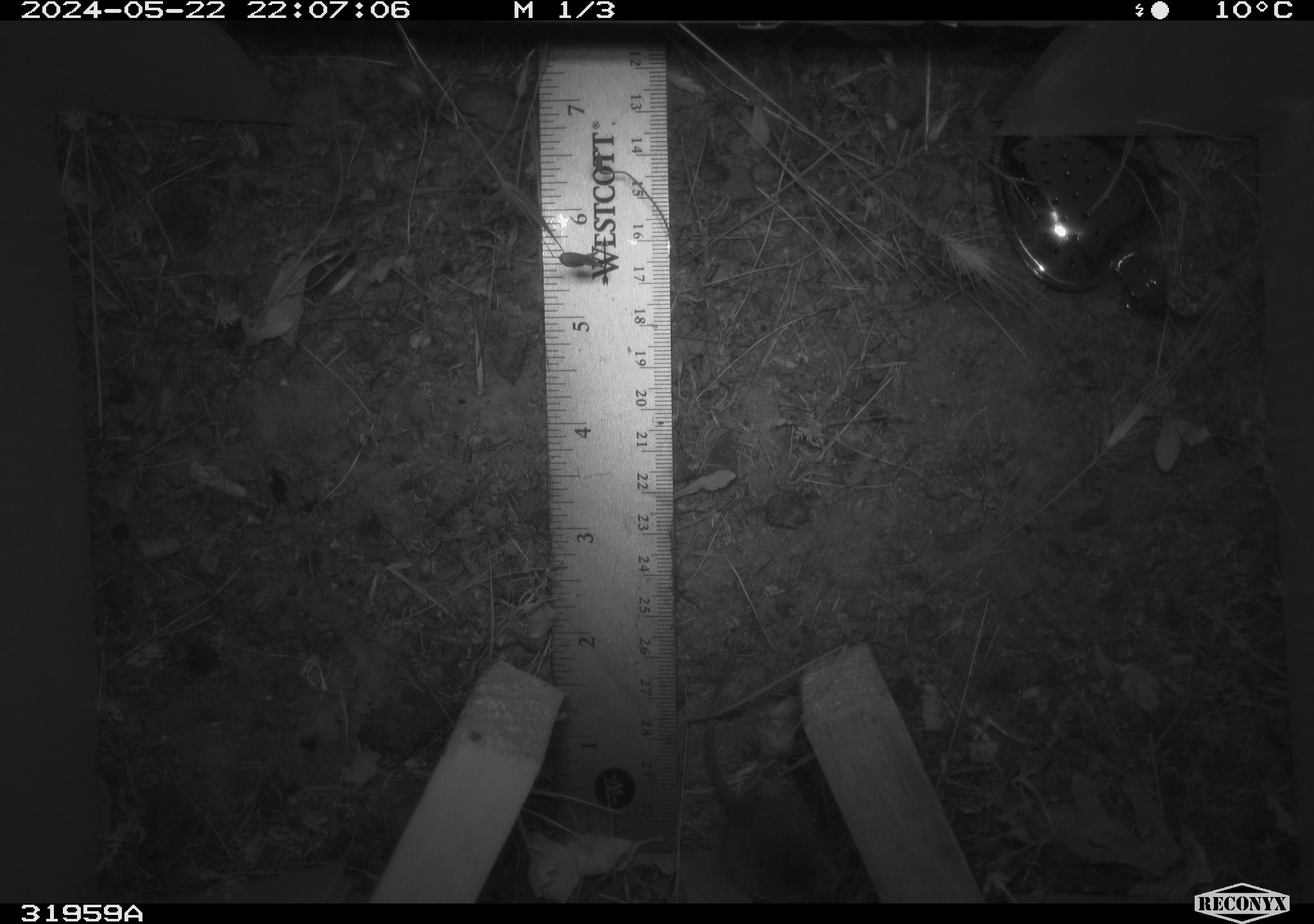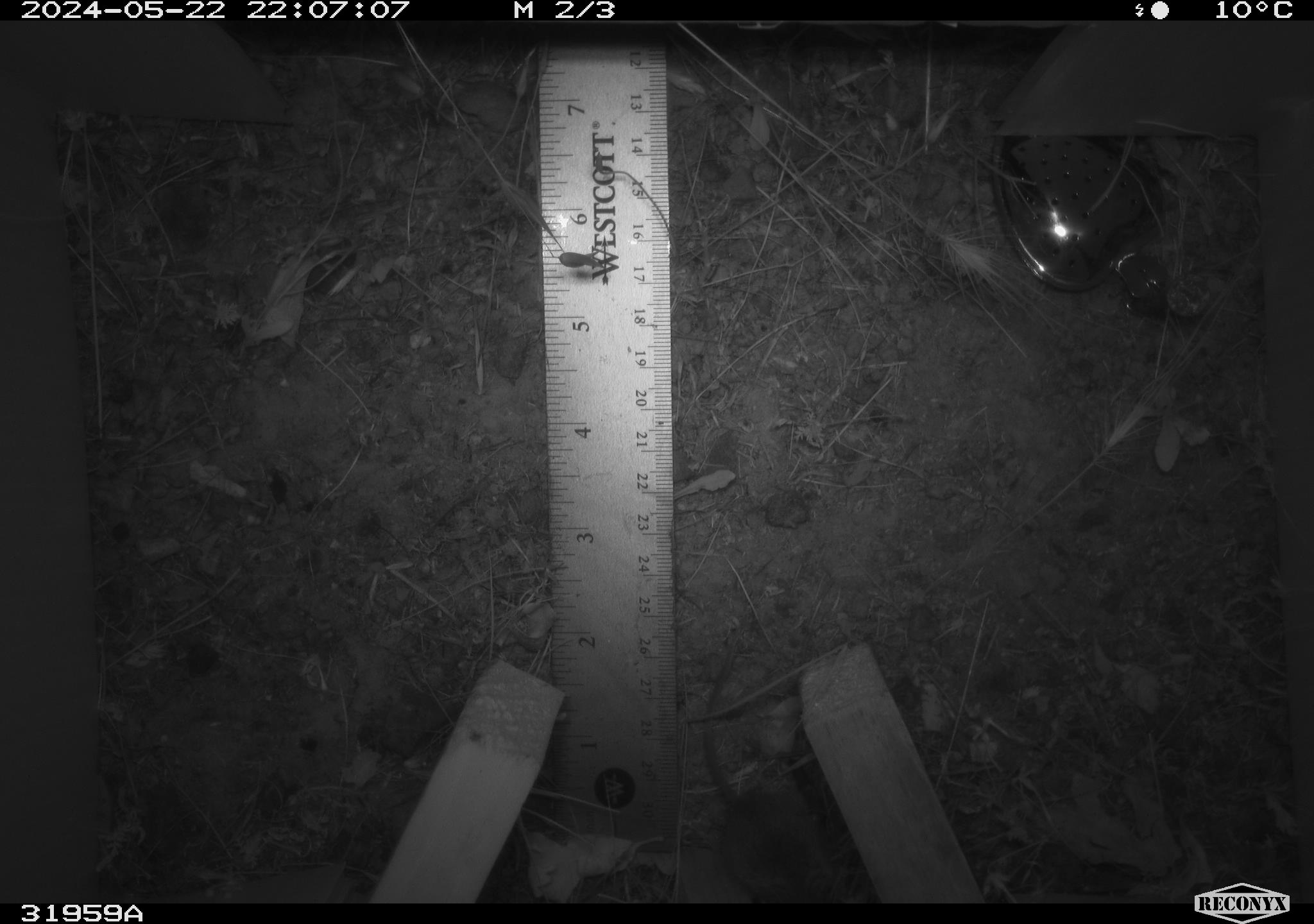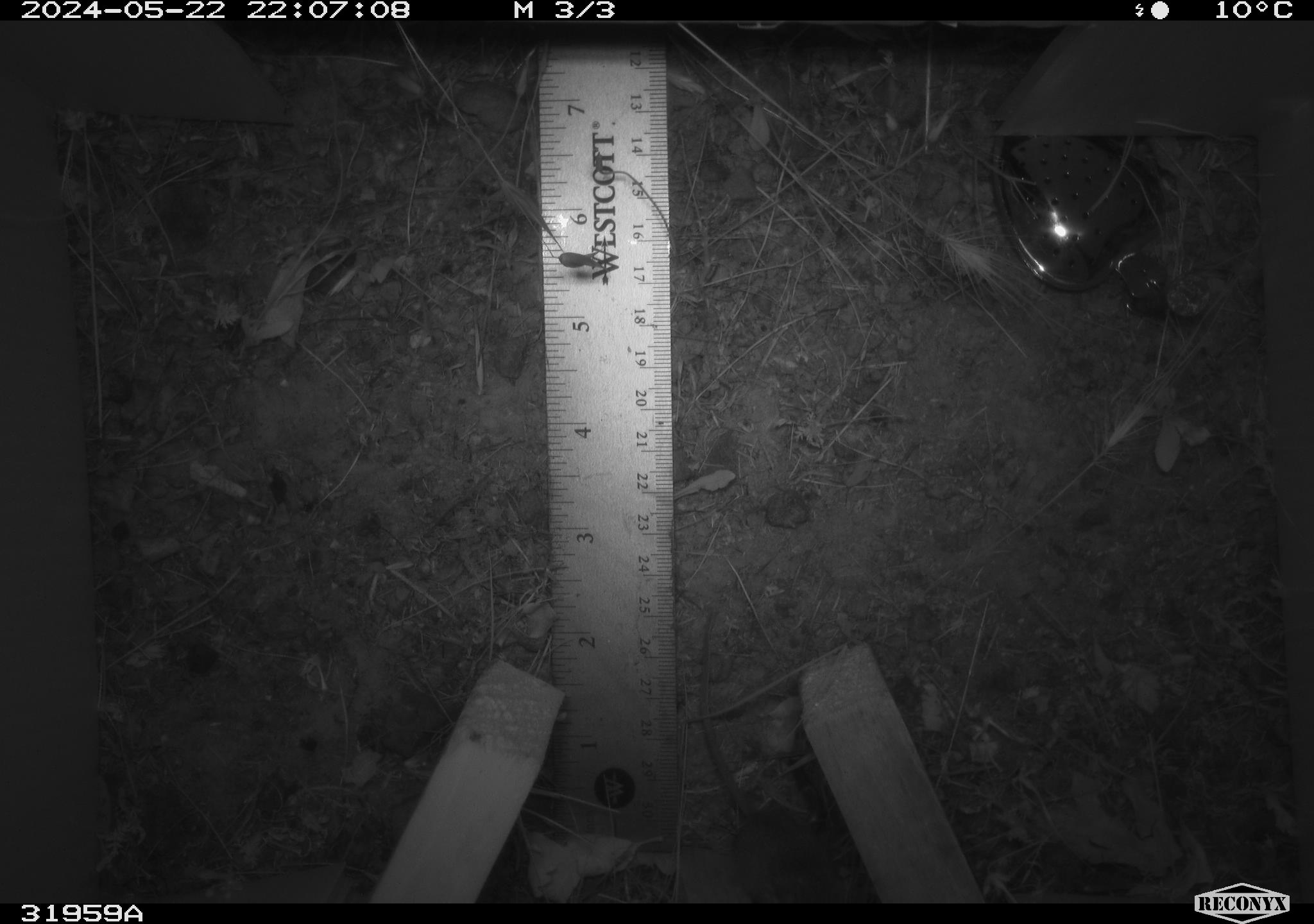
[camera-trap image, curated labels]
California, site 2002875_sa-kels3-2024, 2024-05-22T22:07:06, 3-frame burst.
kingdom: Animalia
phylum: Chordata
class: Mammalia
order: Rodentia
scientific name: Rodentia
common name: rodent